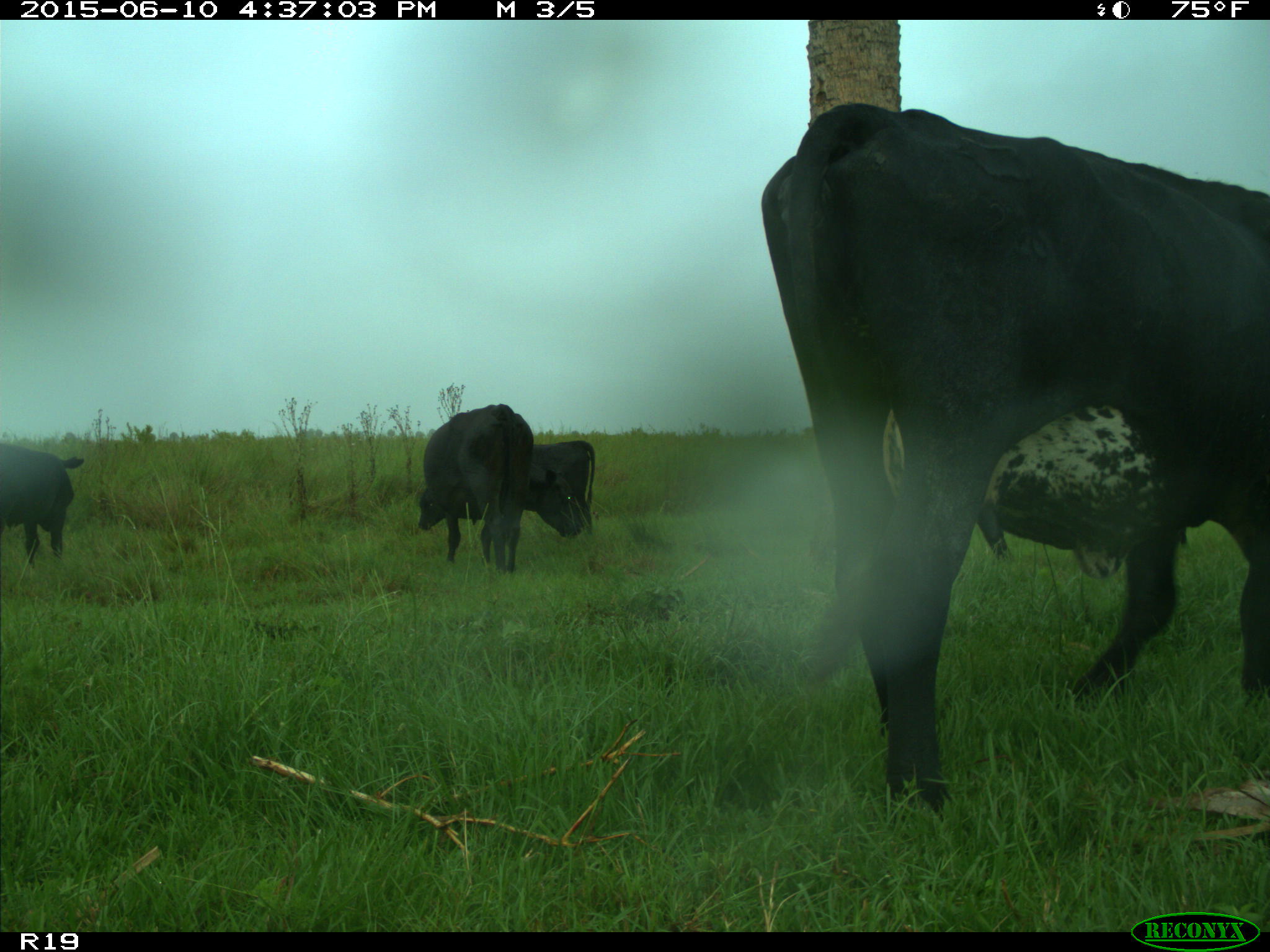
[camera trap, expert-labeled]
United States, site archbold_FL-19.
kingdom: Animalia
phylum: Chordata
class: Mammalia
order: Artiodactyla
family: Bovidae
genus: Bos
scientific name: Bos taurus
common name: domestic cow